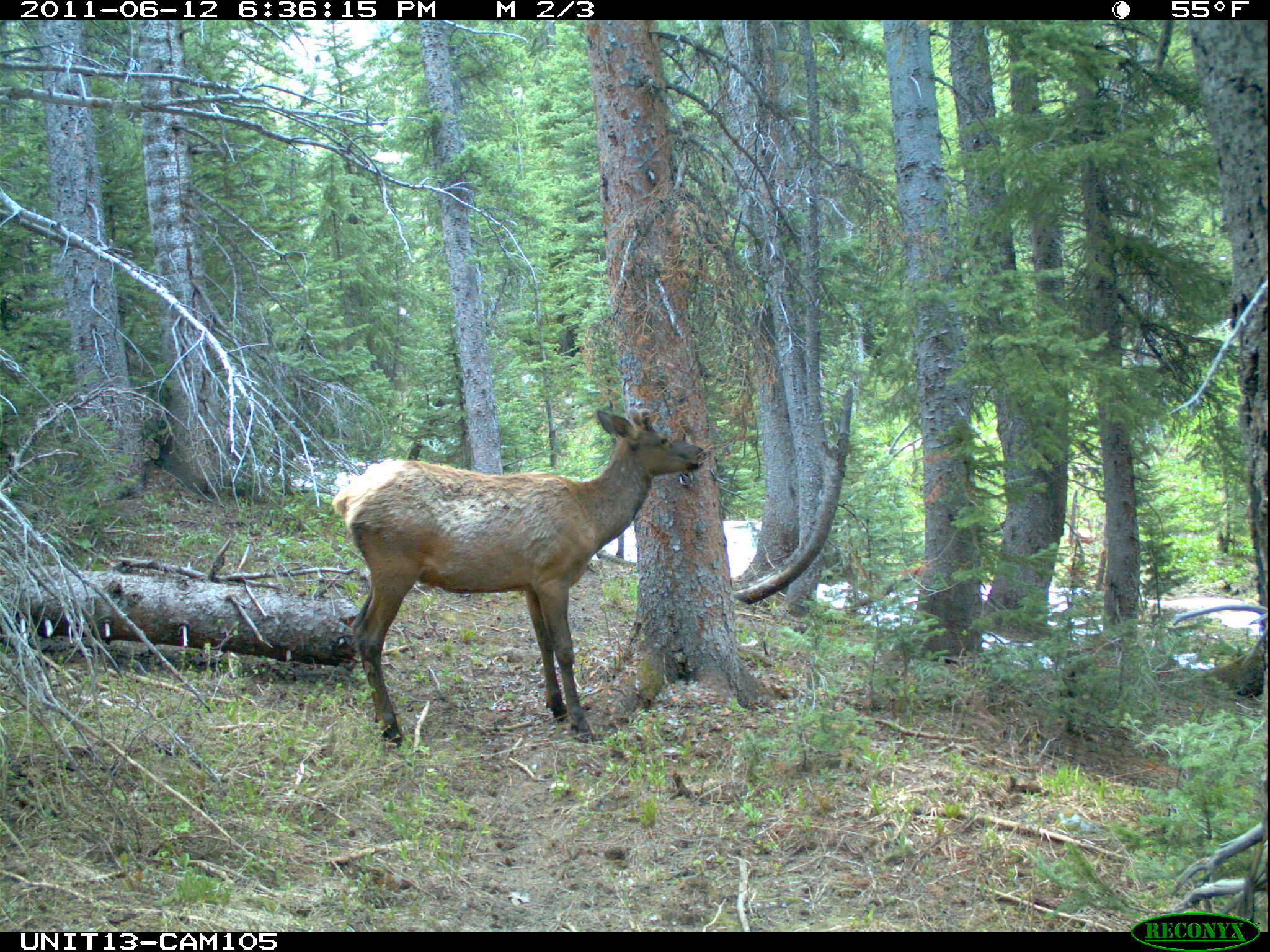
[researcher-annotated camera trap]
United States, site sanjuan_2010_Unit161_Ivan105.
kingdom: Animalia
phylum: Chordata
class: Mammalia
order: Artiodactyla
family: Cervidae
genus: Cervus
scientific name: Cervus elaphus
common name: red deer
Cervus elaphus (red deer).